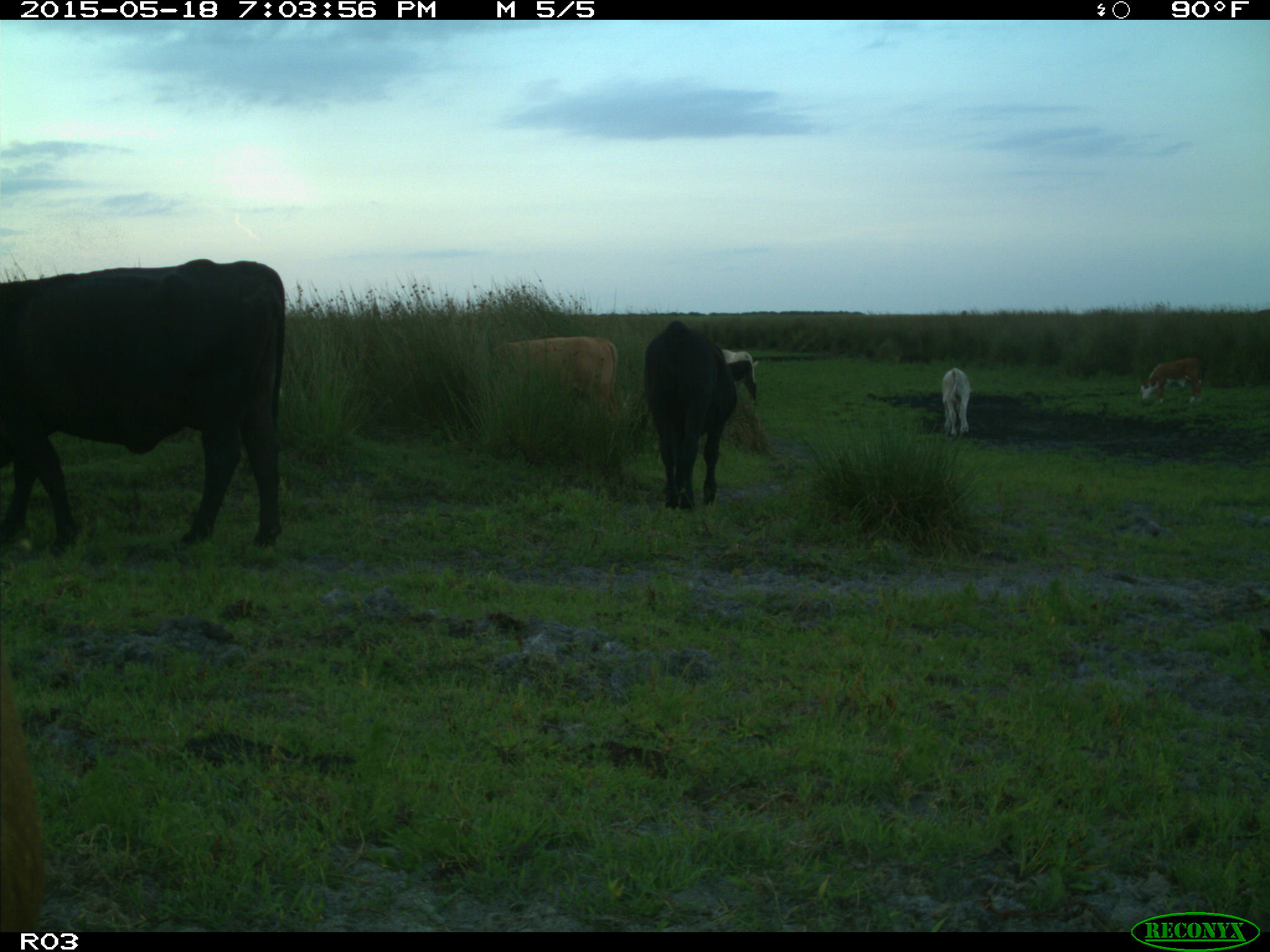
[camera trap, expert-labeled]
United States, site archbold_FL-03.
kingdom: Animalia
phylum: Chordata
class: Mammalia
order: Artiodactyla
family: Bovidae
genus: Bos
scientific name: Bos taurus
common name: domestic cow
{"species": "Bos taurus (domestic cow)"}